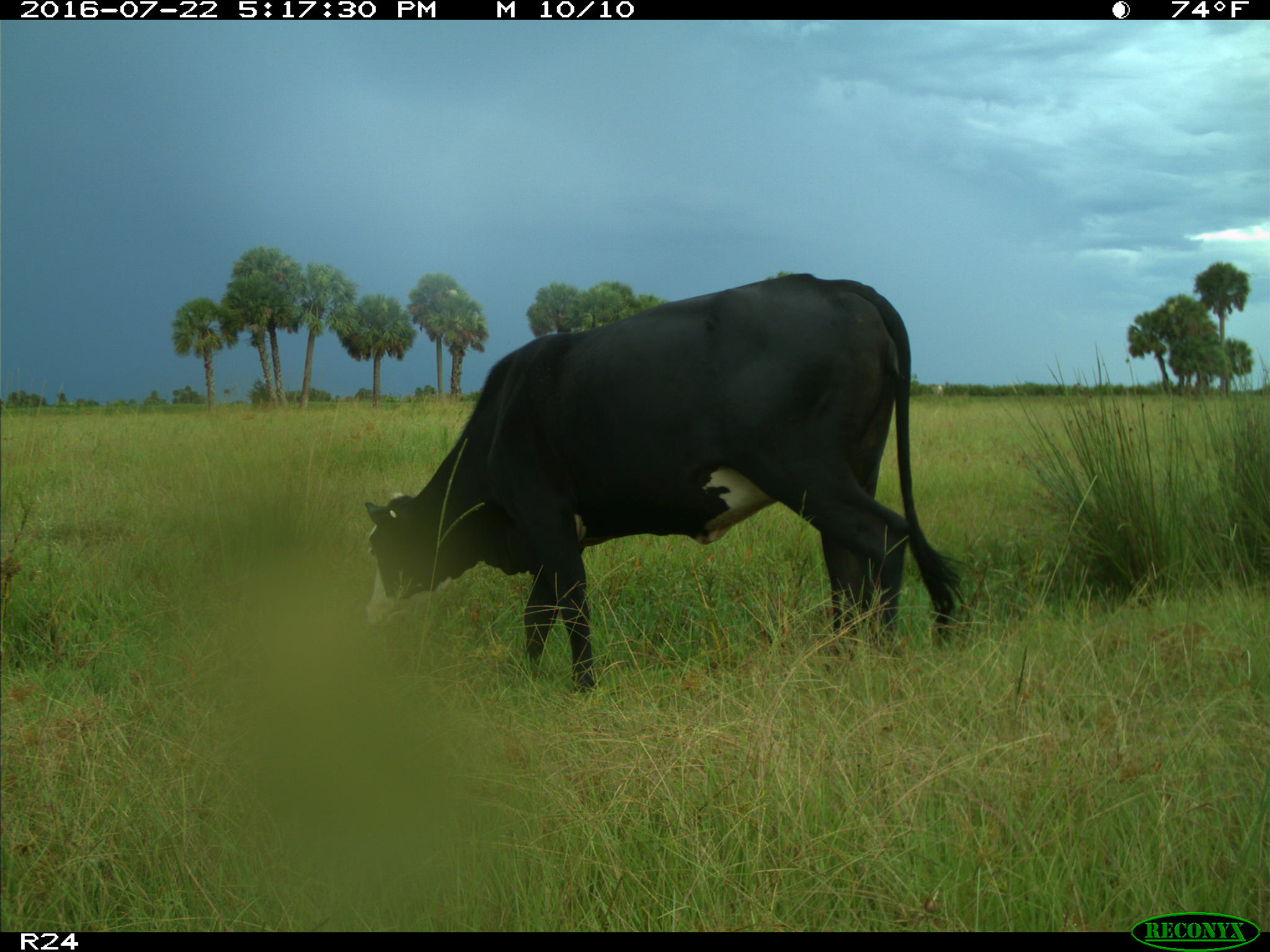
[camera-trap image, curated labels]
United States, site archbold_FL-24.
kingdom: Animalia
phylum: Chordata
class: Mammalia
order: Artiodactyla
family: Bovidae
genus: Bos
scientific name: Bos taurus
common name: domestic cow